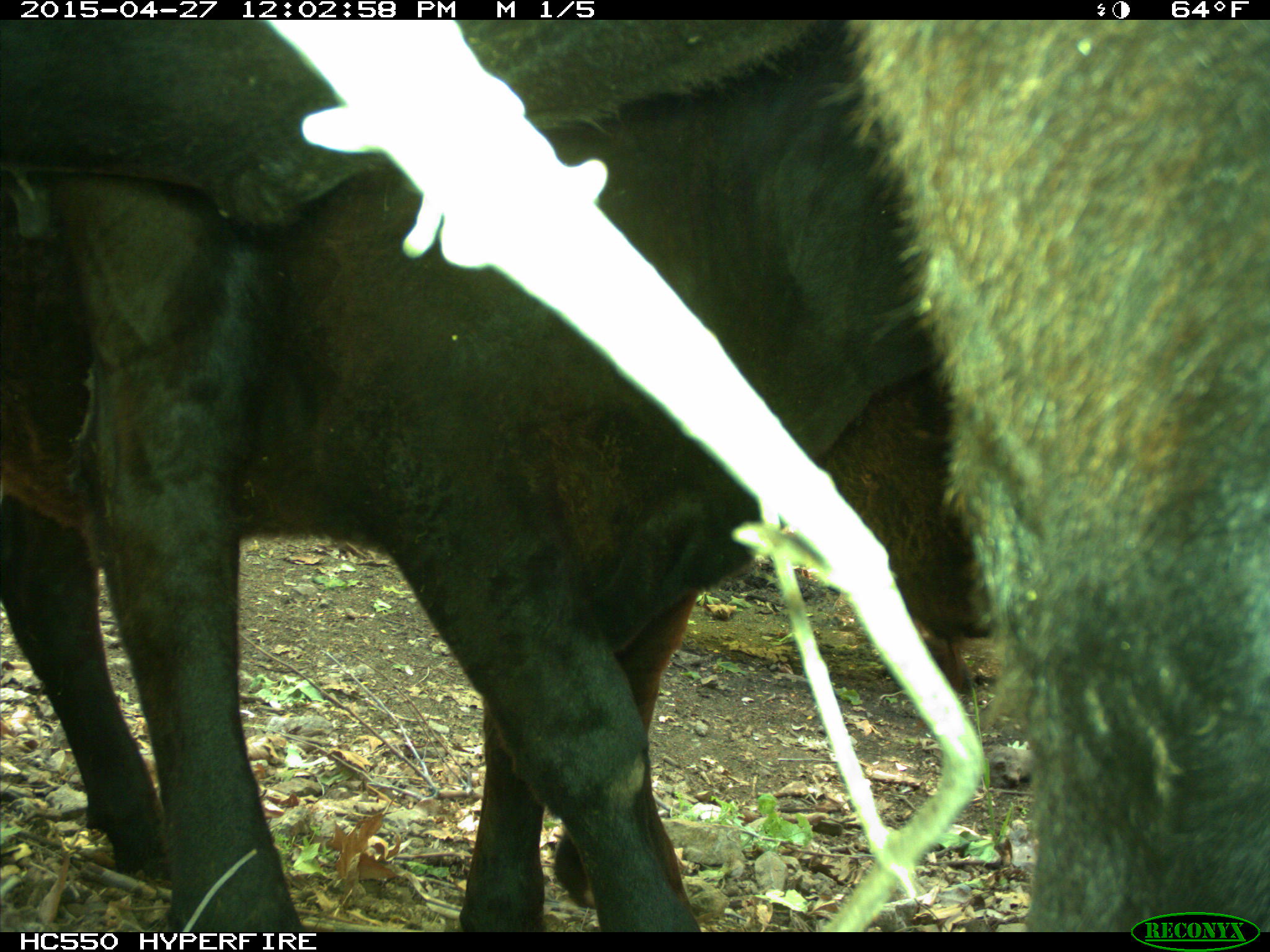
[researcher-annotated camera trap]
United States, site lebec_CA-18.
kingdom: Animalia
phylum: Chordata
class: Mammalia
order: Artiodactyla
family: Bovidae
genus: Bos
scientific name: Bos taurus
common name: domestic cow